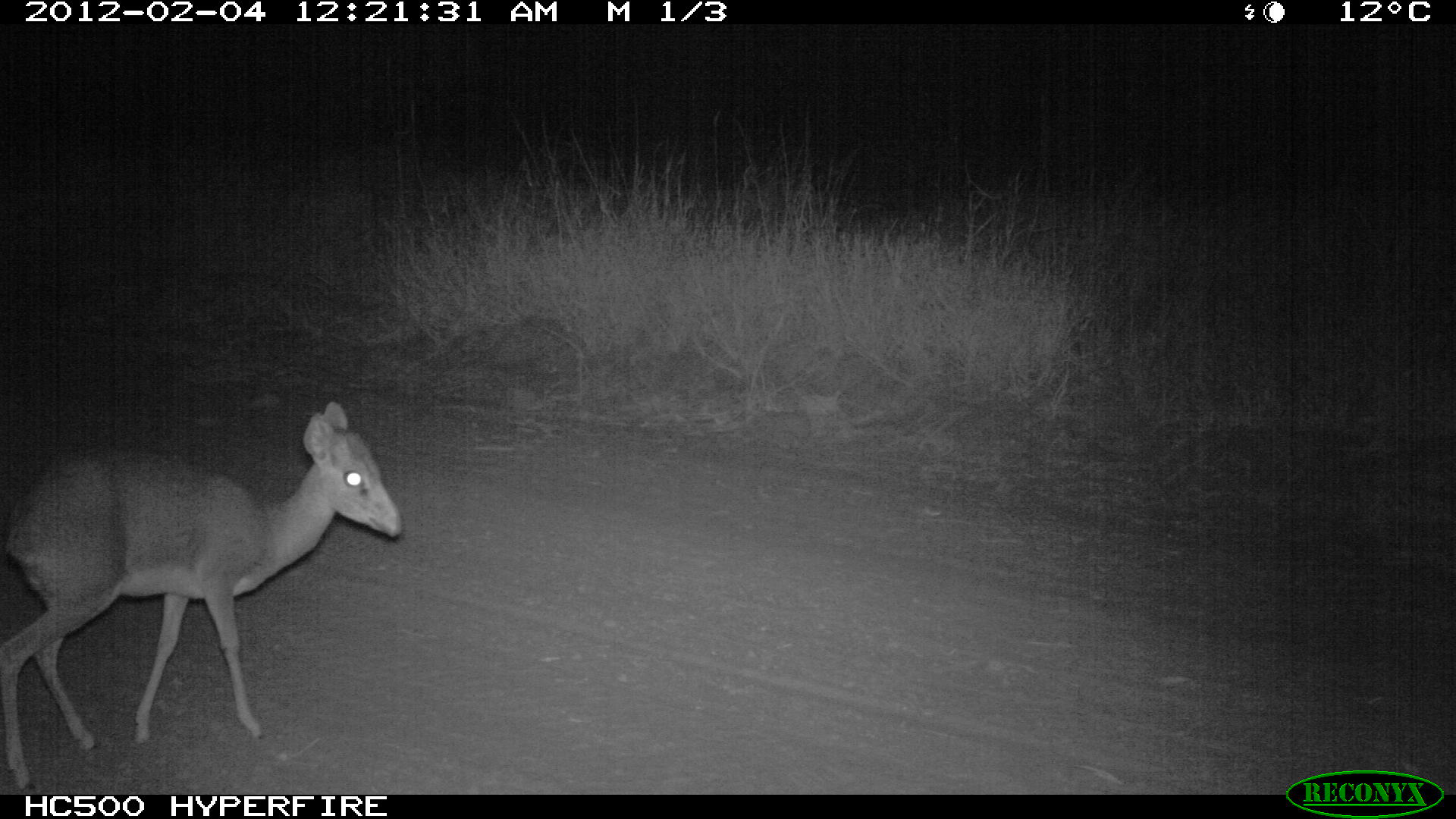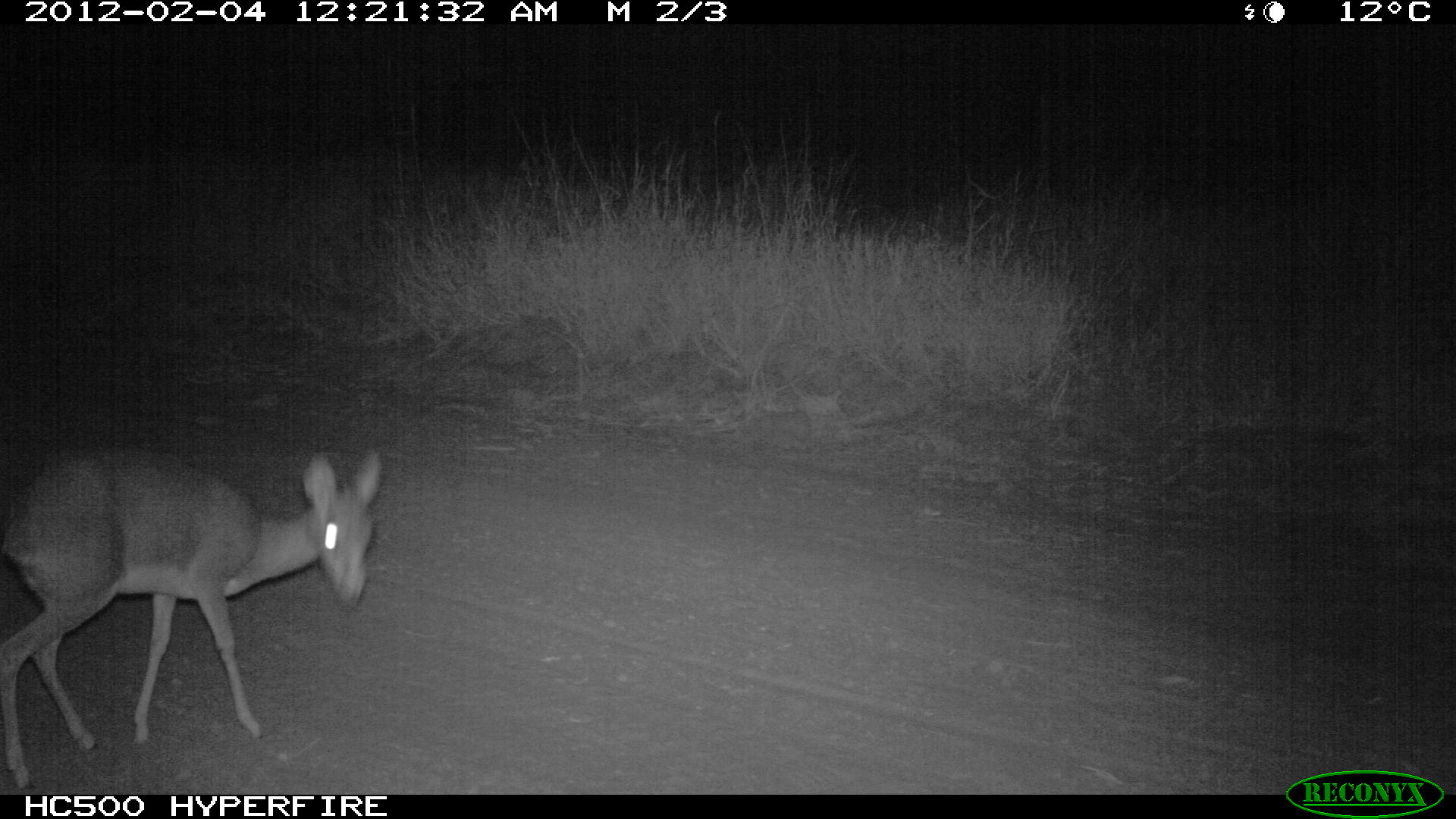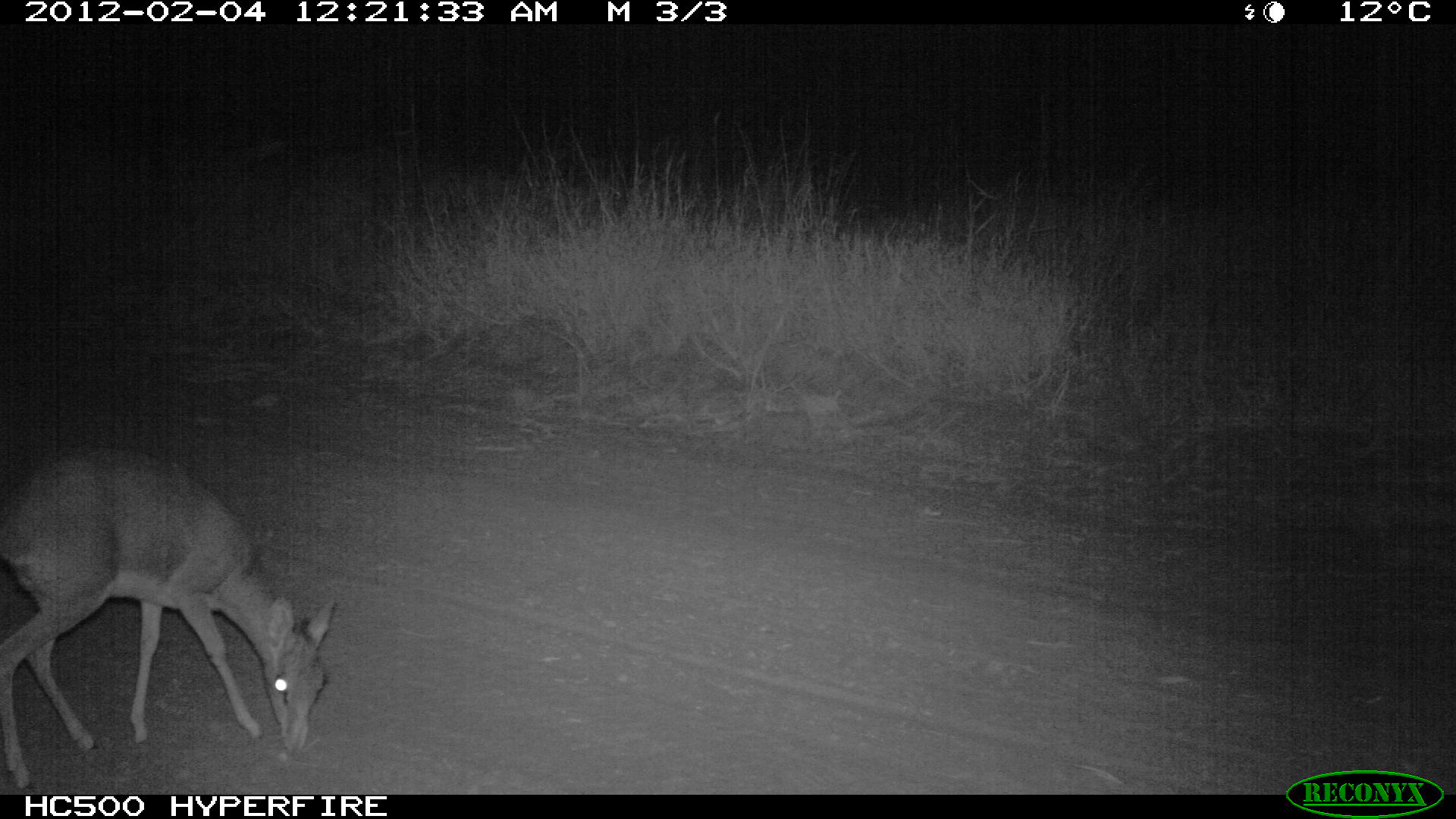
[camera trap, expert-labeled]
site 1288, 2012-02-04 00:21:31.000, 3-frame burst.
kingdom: Animalia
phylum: Chordata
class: Mammalia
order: Artiodactyla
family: Bovidae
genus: Madoqua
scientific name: Madoqua guentheri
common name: günther's dik-dik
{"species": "Madoqua guentheri (günther's dik-dik)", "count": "1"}